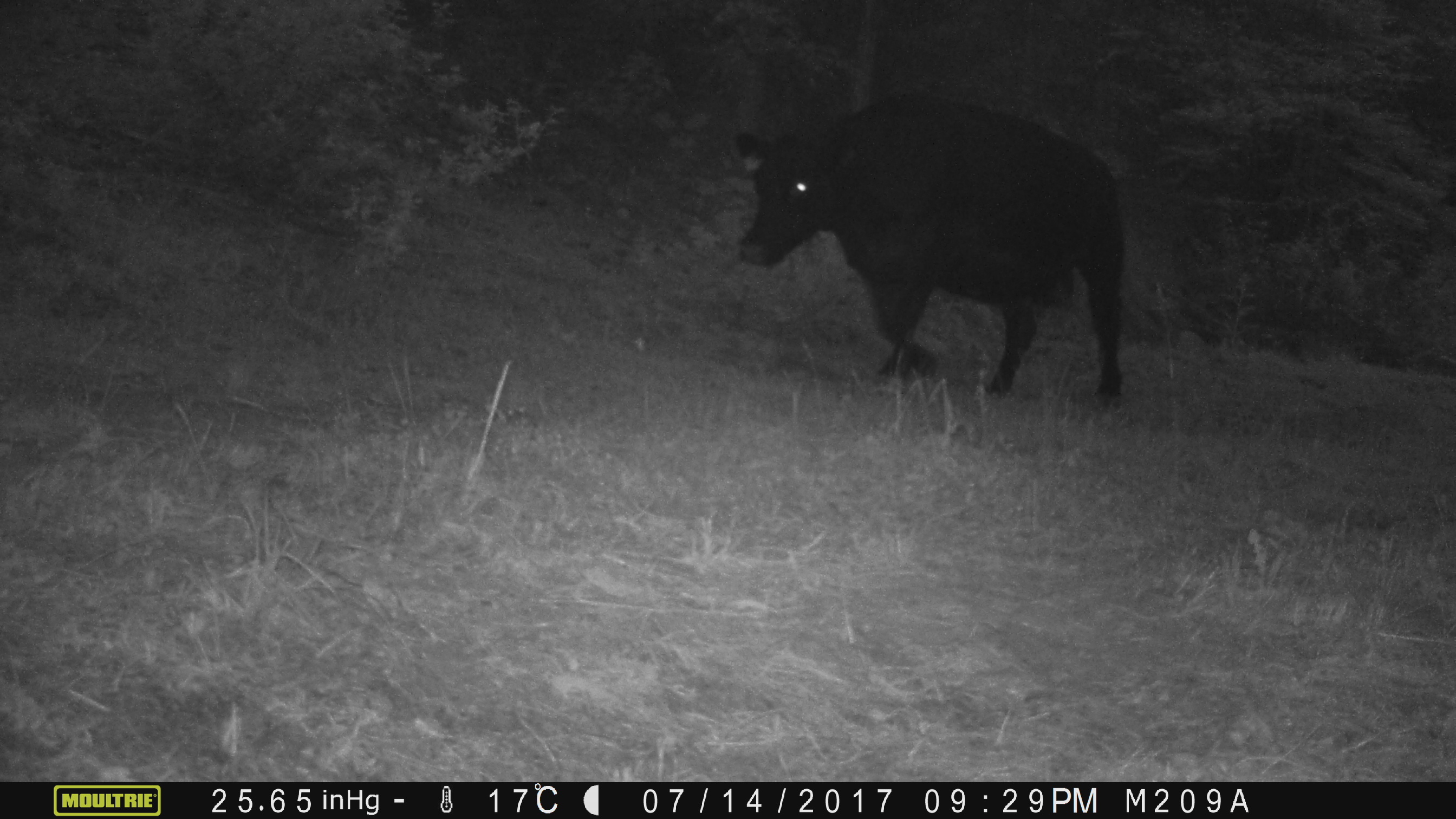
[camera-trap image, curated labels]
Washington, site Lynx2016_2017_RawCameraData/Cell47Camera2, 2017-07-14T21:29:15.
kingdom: Animalia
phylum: Chordata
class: Mammalia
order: Artiodactyla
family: Bovidae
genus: Bos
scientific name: Bos taurus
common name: domestic cattle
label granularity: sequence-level